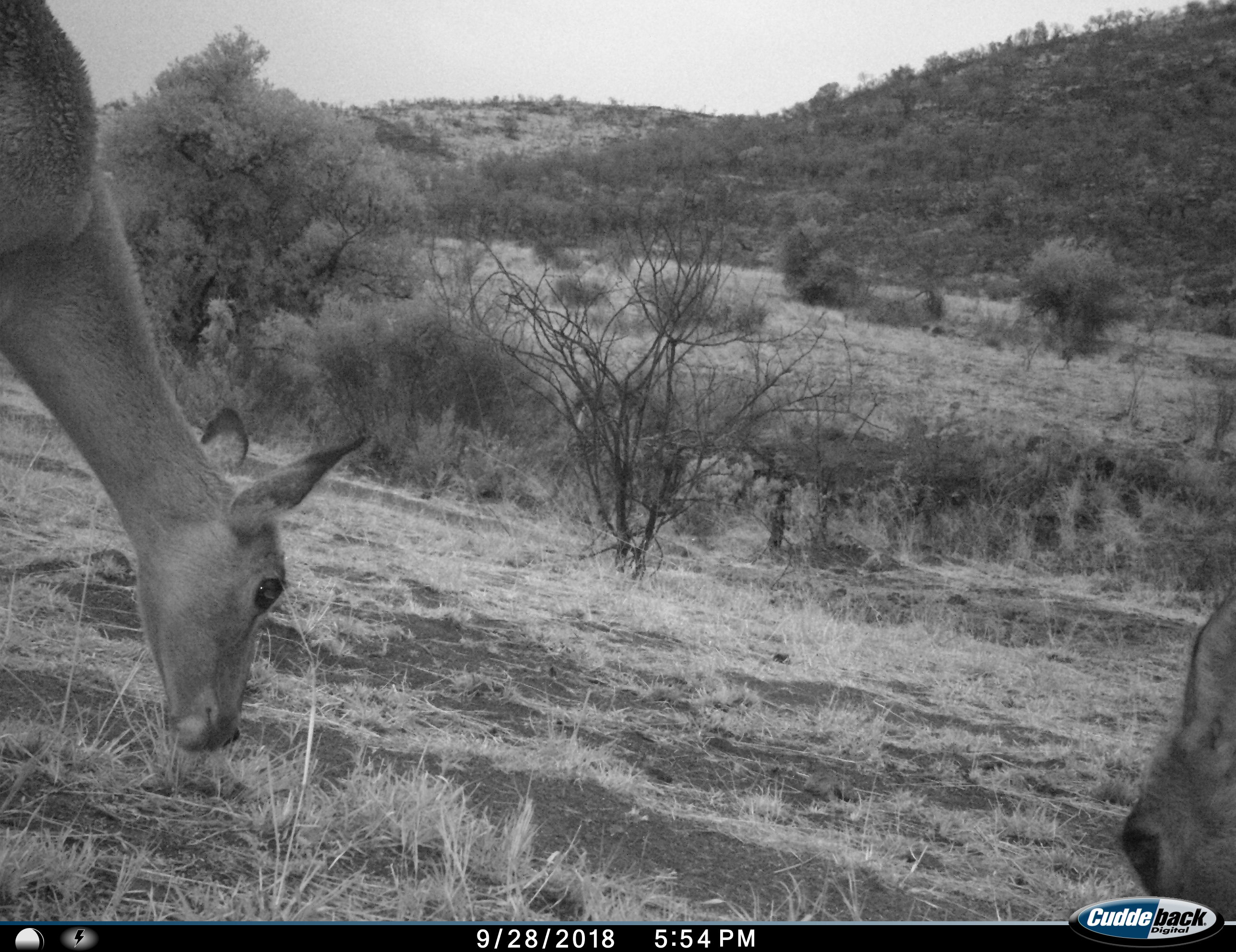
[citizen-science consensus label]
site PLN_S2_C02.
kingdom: Animalia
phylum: Chordata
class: Mammalia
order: Artiodactyla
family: Bovidae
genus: Aepyceros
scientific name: Aepyceros melampus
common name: impala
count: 2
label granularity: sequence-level